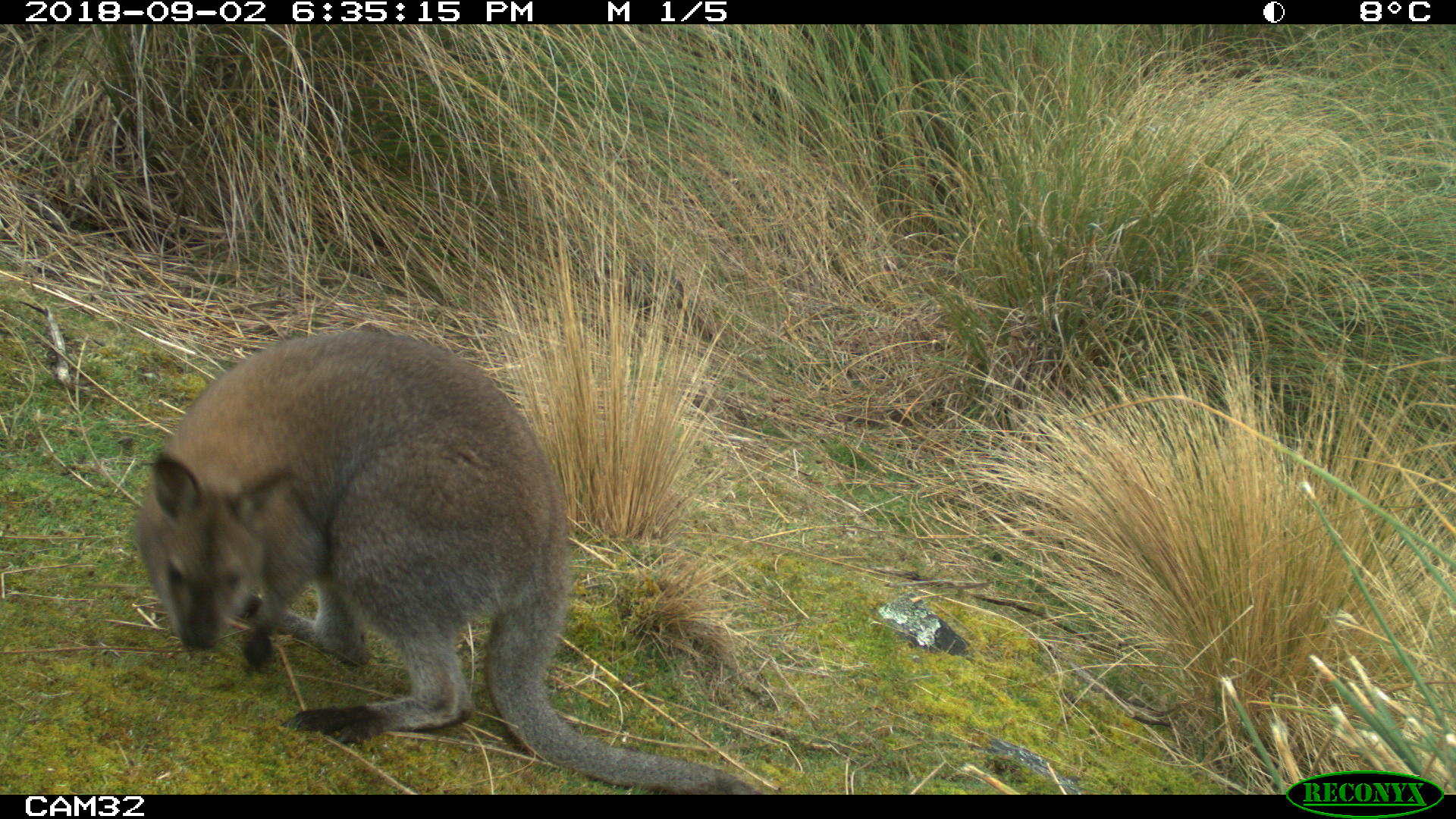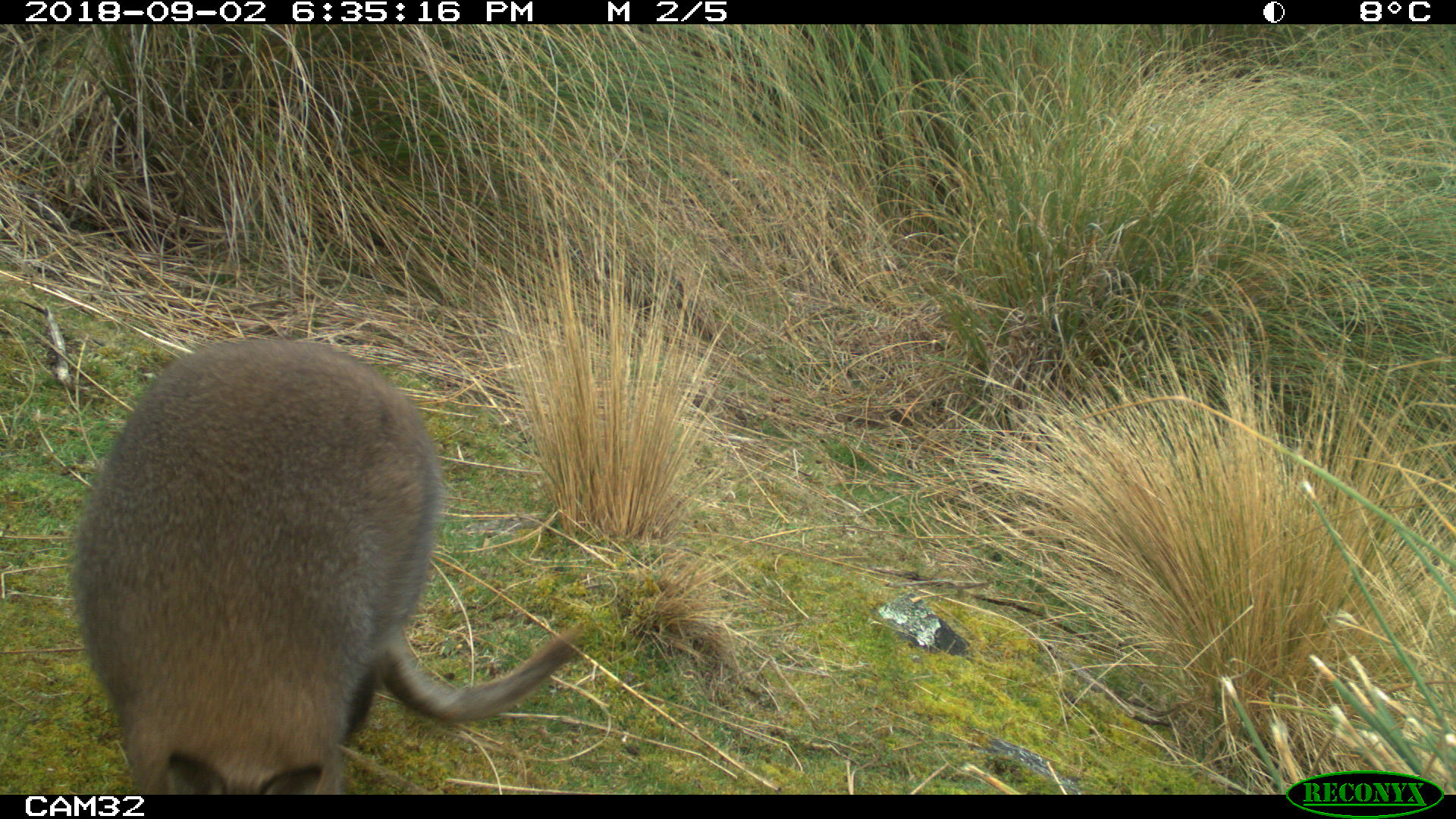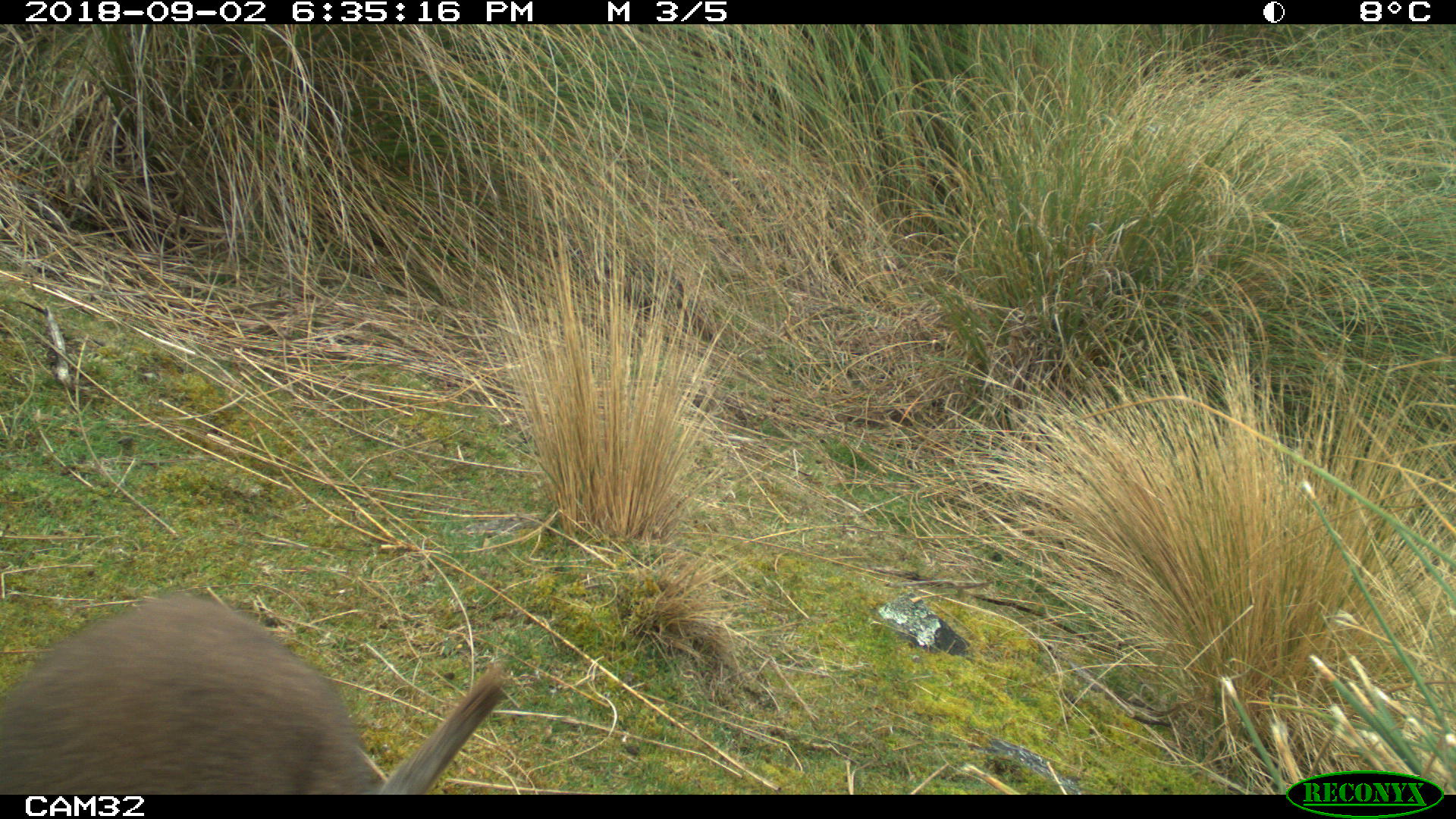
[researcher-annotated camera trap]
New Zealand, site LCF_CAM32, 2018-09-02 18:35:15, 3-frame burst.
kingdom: Animalia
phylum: Chordata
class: Mammalia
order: Diprotodontia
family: Macropodidae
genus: Notamacropus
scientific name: Notamacropus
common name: wallaby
Wallaby (Notamacropus).